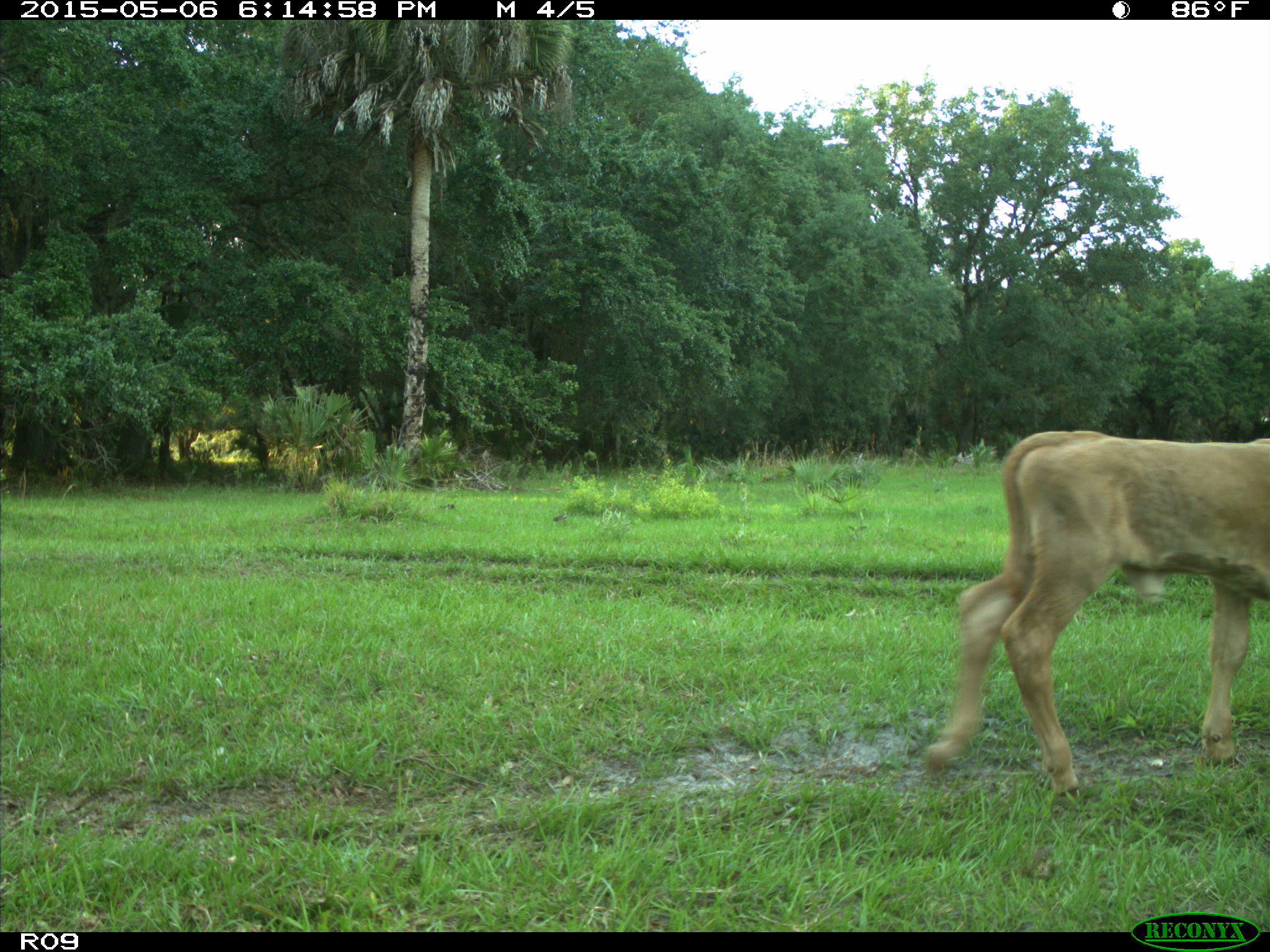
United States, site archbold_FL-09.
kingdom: Animalia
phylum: Chordata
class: Mammalia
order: Artiodactyla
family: Bovidae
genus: Bos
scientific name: Bos taurus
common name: domestic cow